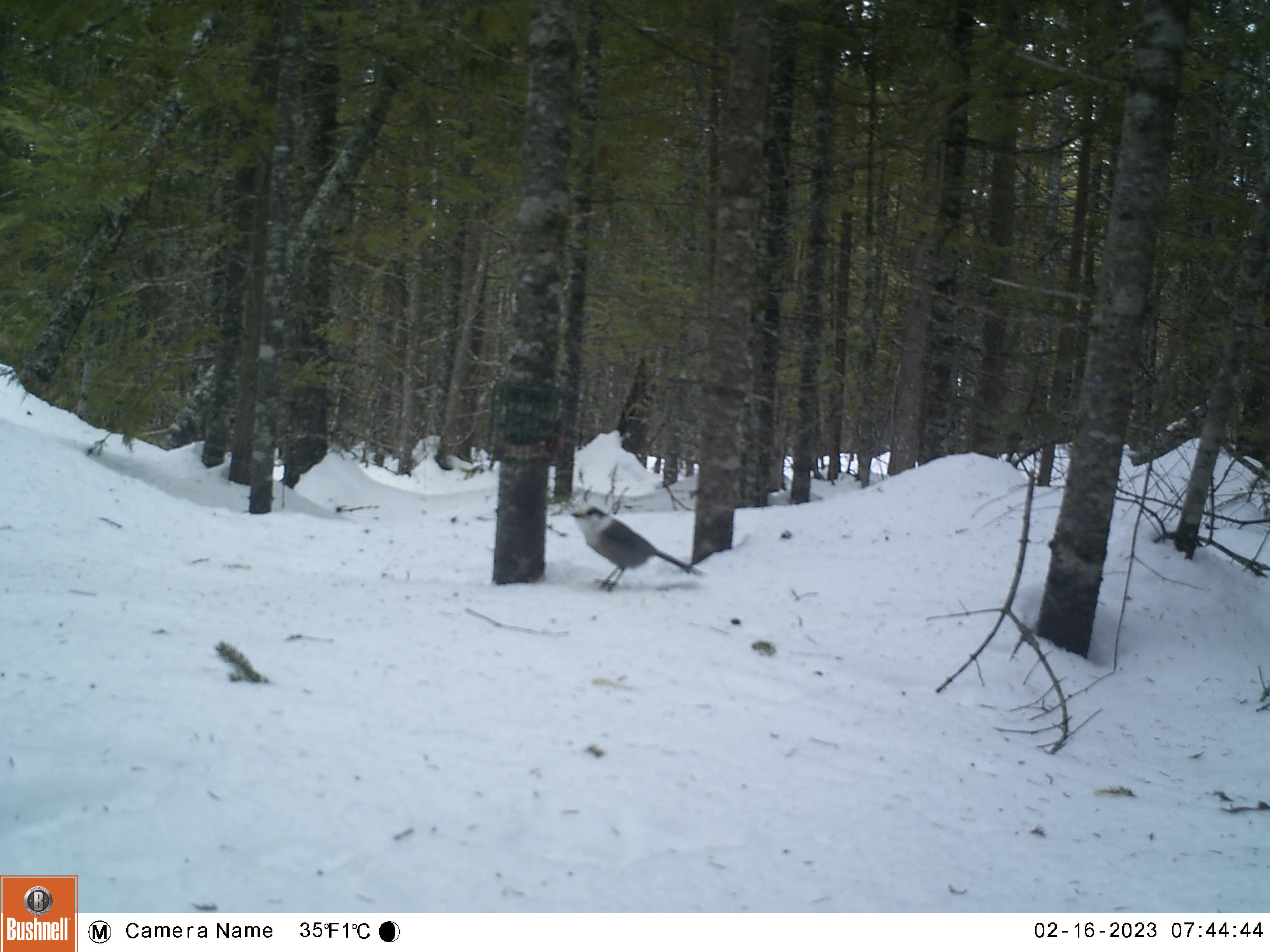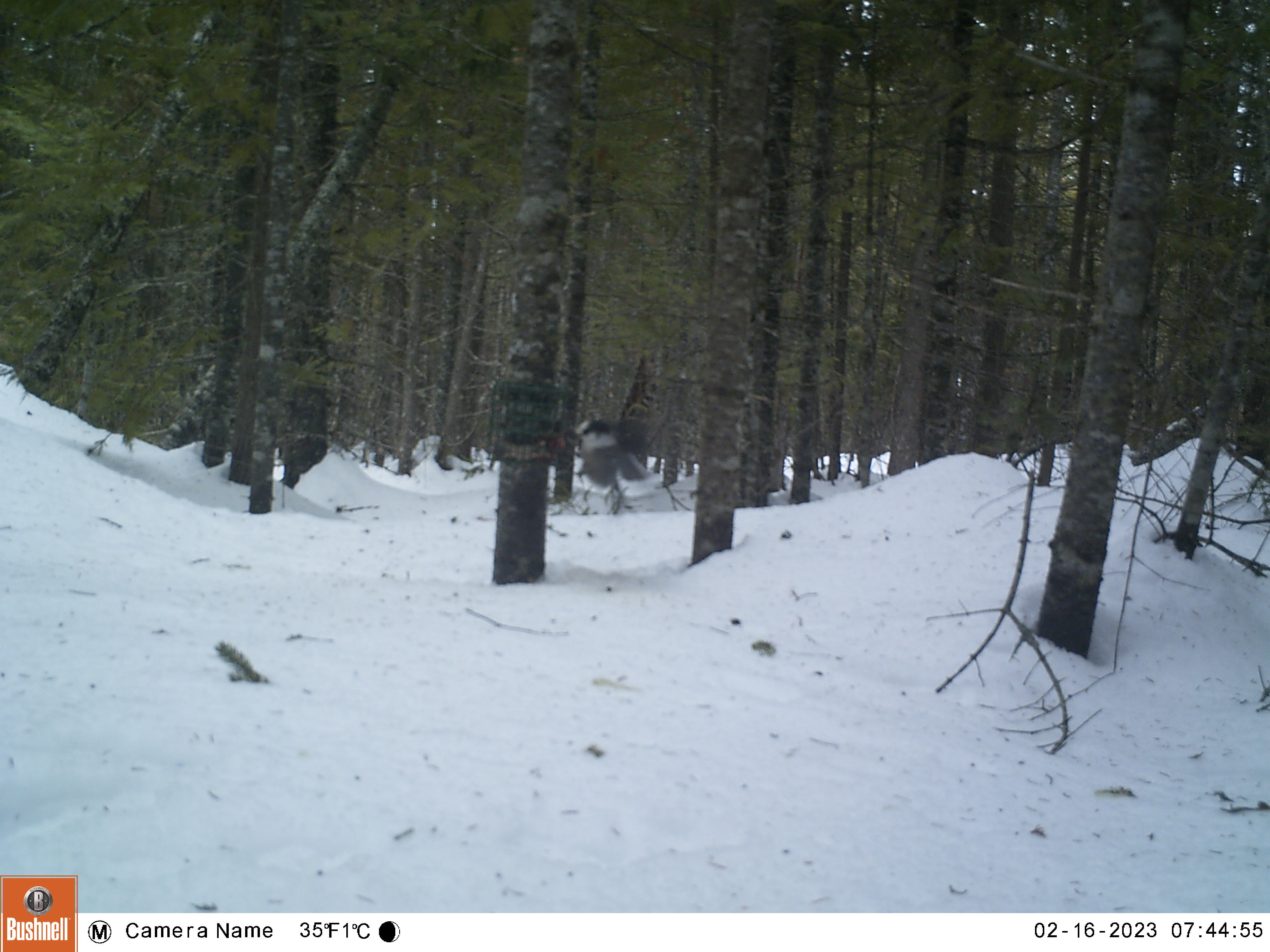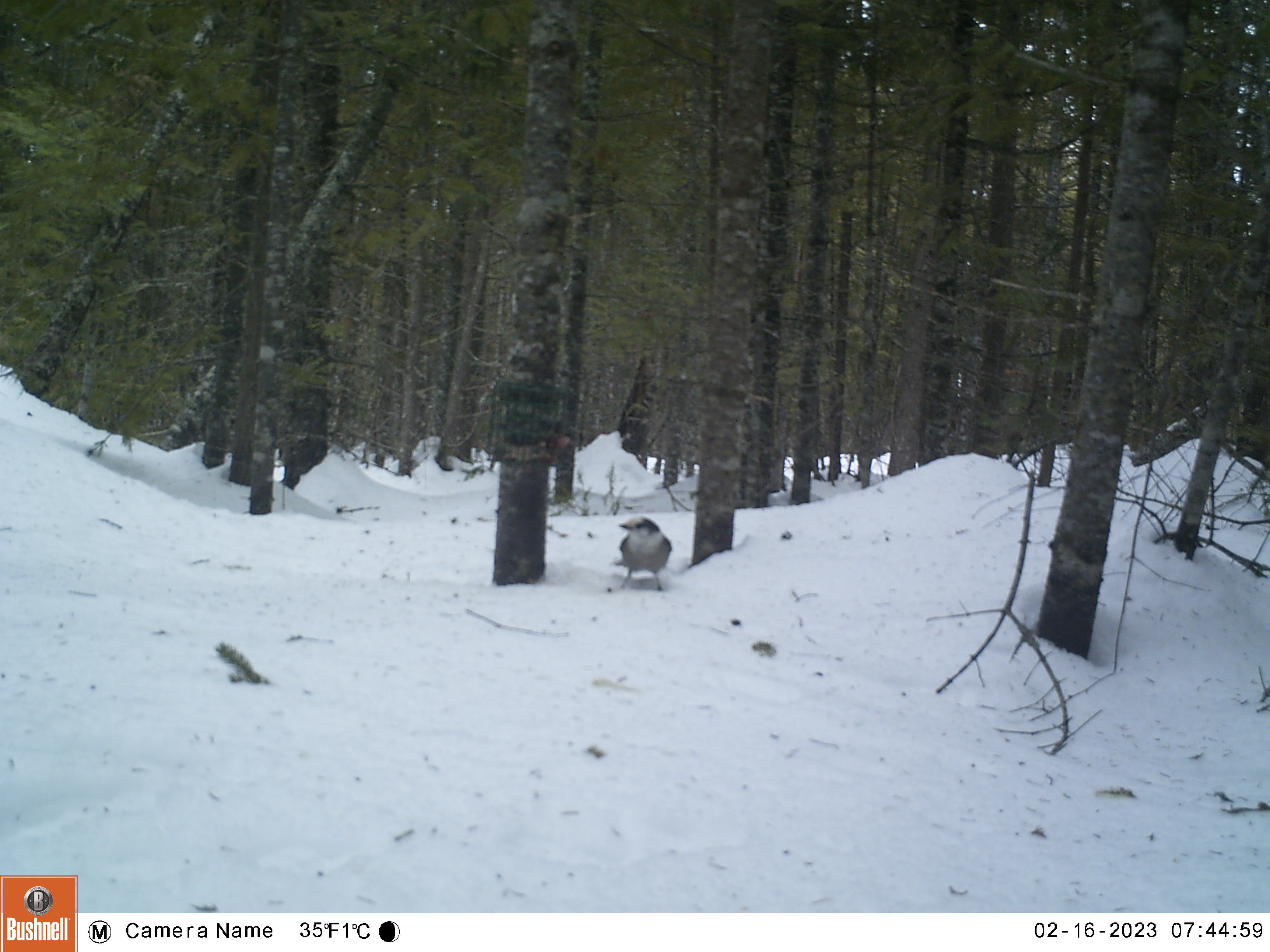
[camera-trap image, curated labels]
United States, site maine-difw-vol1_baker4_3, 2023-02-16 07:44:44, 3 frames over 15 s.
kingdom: Animalia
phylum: Chordata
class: Aves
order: Passeriformes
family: Corvidae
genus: Perisoreus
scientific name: Perisoreus canadensis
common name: canada jay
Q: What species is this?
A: Canada jay (Perisoreus canadensis).